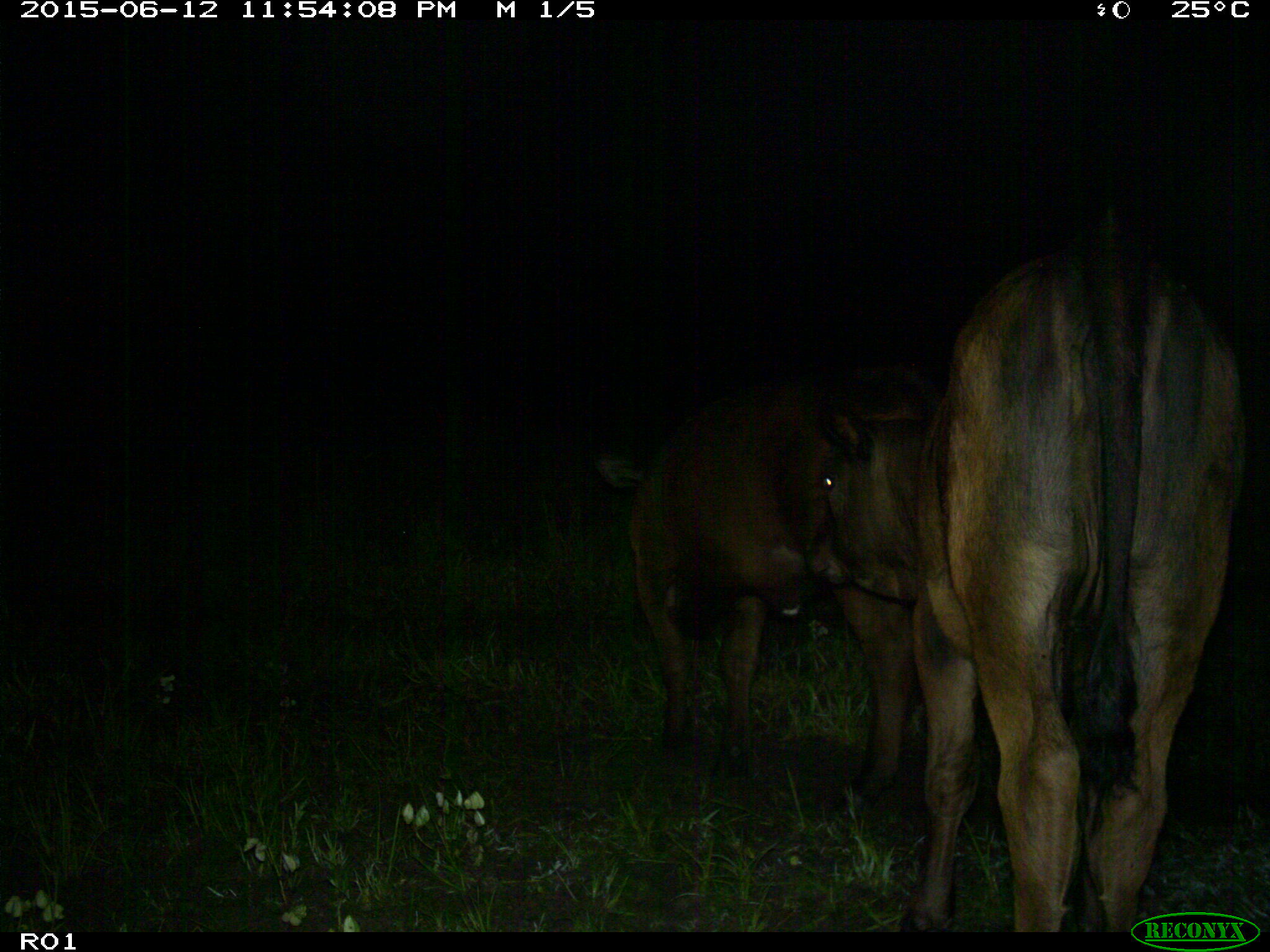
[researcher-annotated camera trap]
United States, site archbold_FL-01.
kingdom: Animalia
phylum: Chordata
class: Mammalia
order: Artiodactyla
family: Bovidae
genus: Bos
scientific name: Bos taurus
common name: domestic cow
Bos taurus (domestic cow).